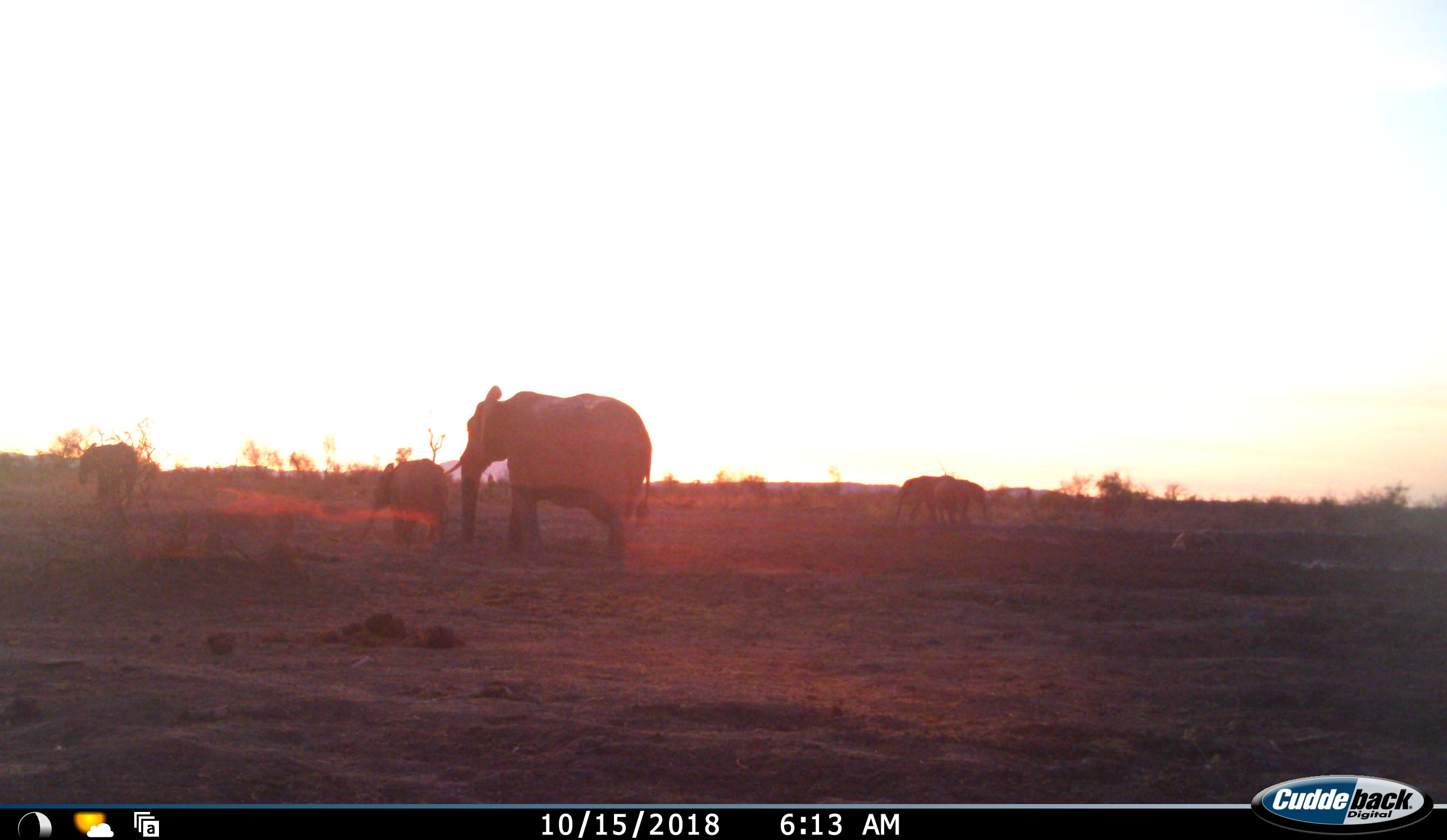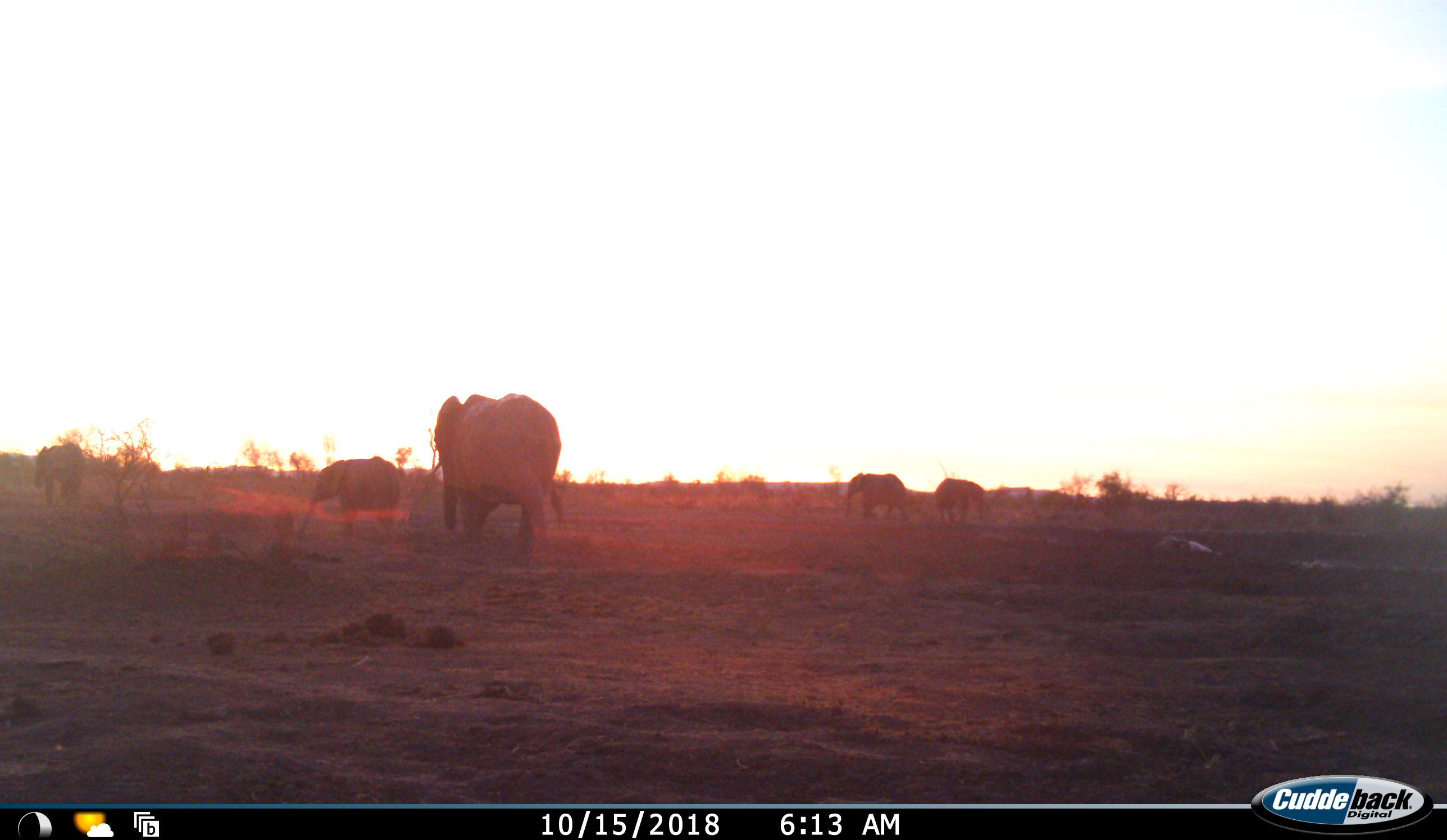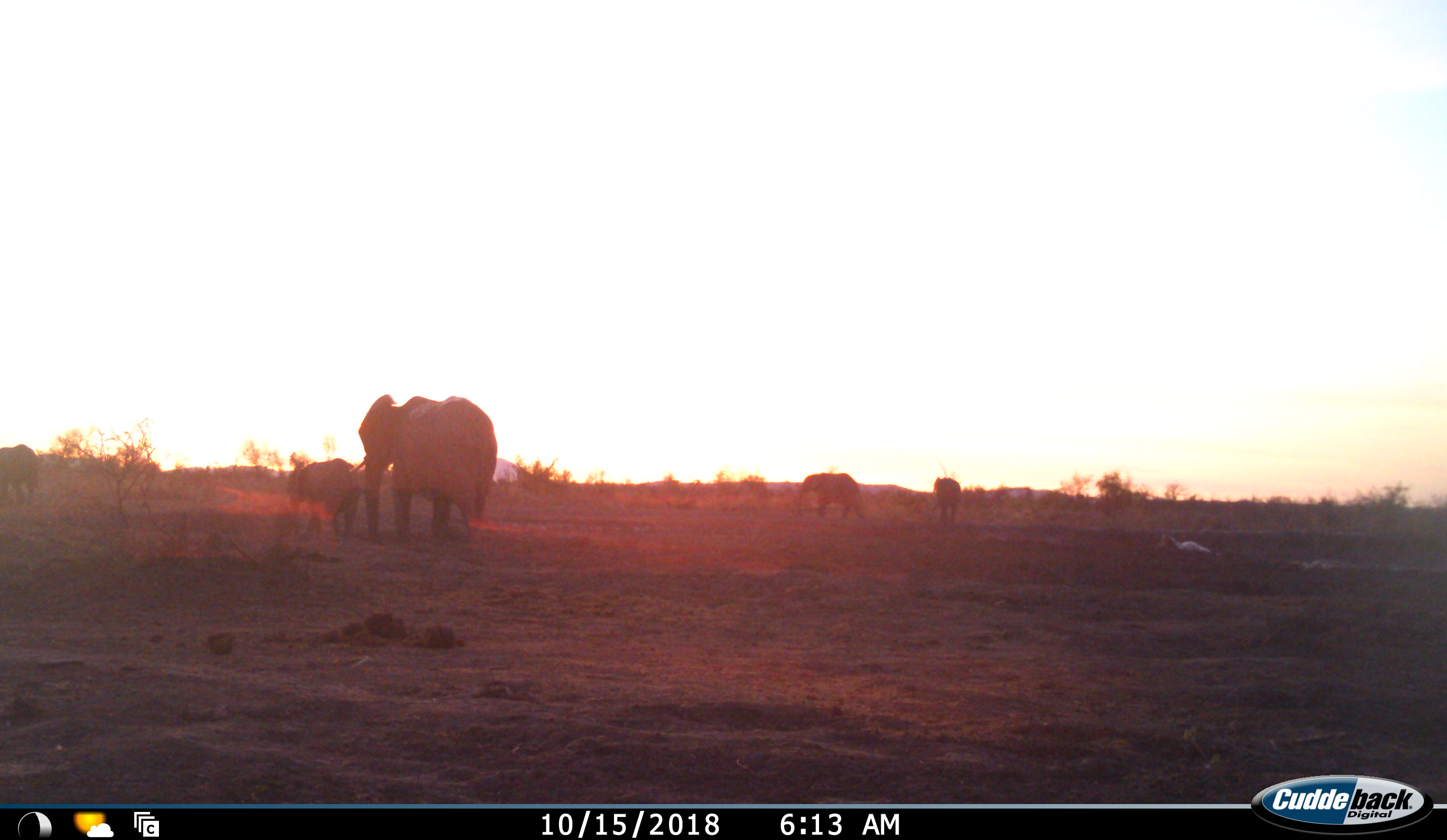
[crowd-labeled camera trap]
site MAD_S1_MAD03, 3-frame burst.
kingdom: Animalia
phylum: Chordata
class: Mammalia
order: Proboscidea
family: Elephantidae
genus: Loxodonta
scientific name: Loxodonta africana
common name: african bush elephant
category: elephant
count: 5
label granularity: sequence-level